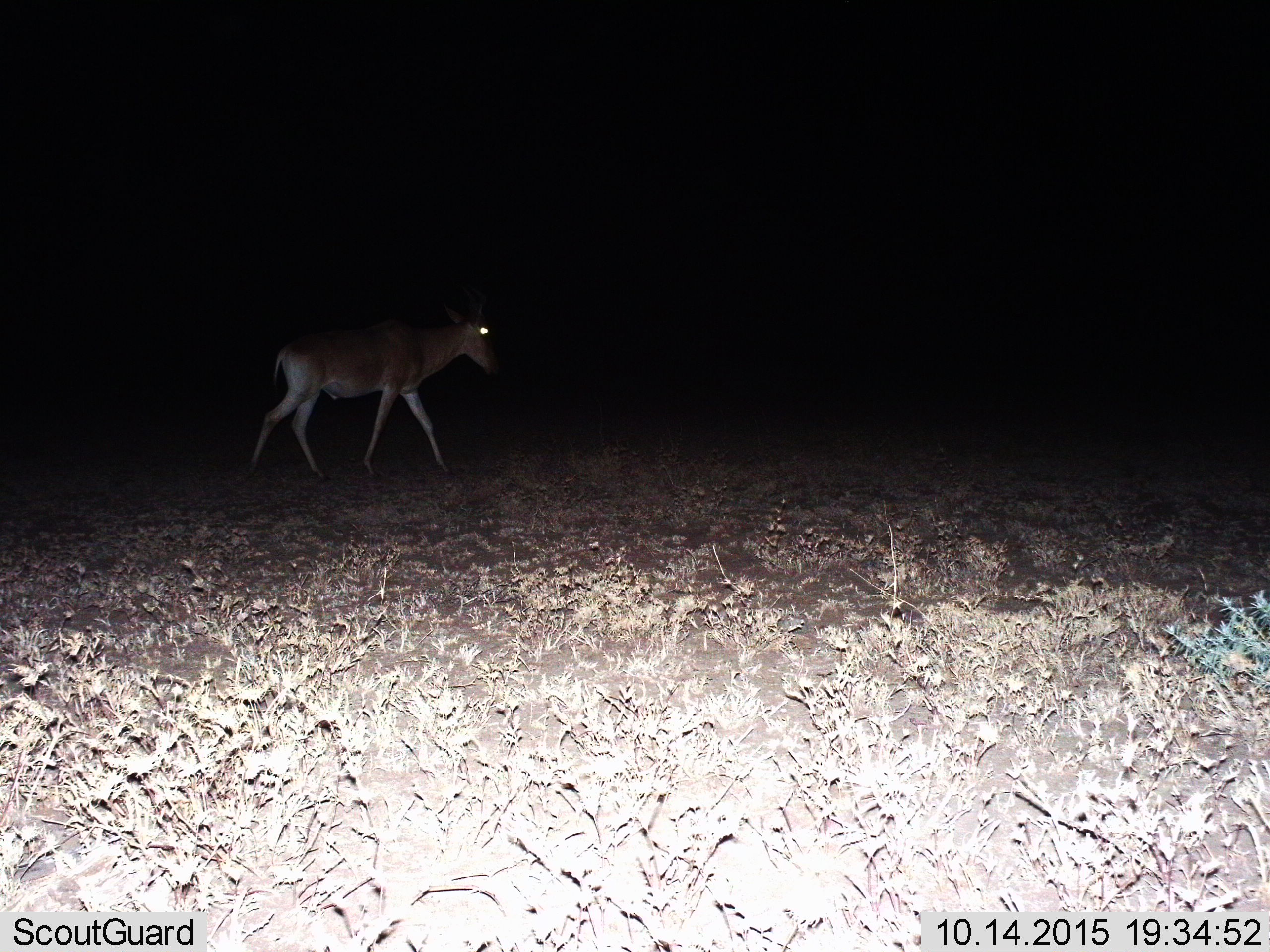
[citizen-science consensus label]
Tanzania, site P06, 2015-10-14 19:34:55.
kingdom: Animalia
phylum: Chordata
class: Mammalia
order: Artiodactyla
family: Bovidae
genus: Alcelaphus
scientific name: Alcelaphus buselaphus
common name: hartebeest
Hartebeest (Alcelaphus buselaphus), count 1. Behavior (volunteer vote fractions): standing 0%, resting 0%, moving 100%, interacting 0%. Young present (vote fraction): 0%. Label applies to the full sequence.